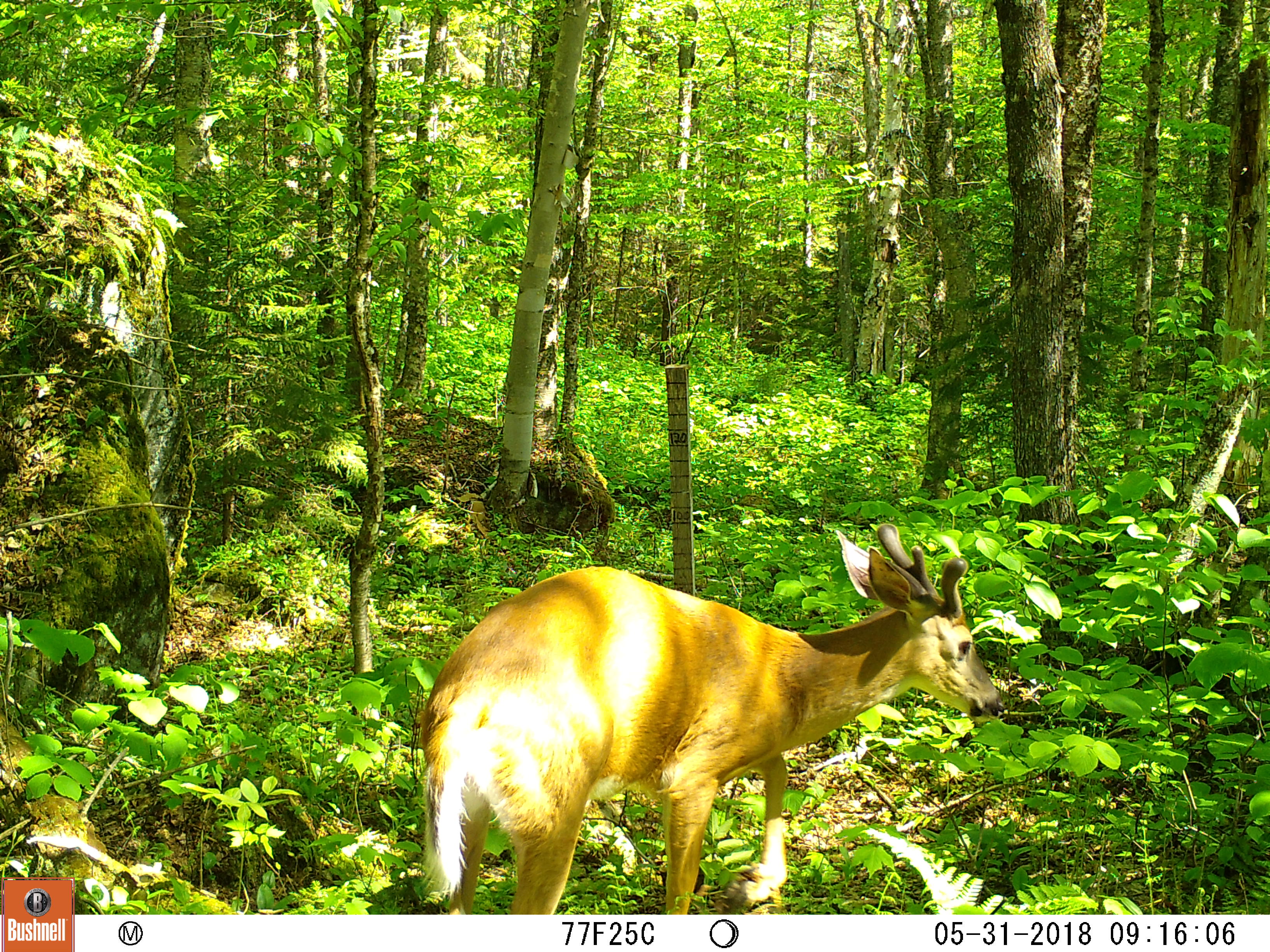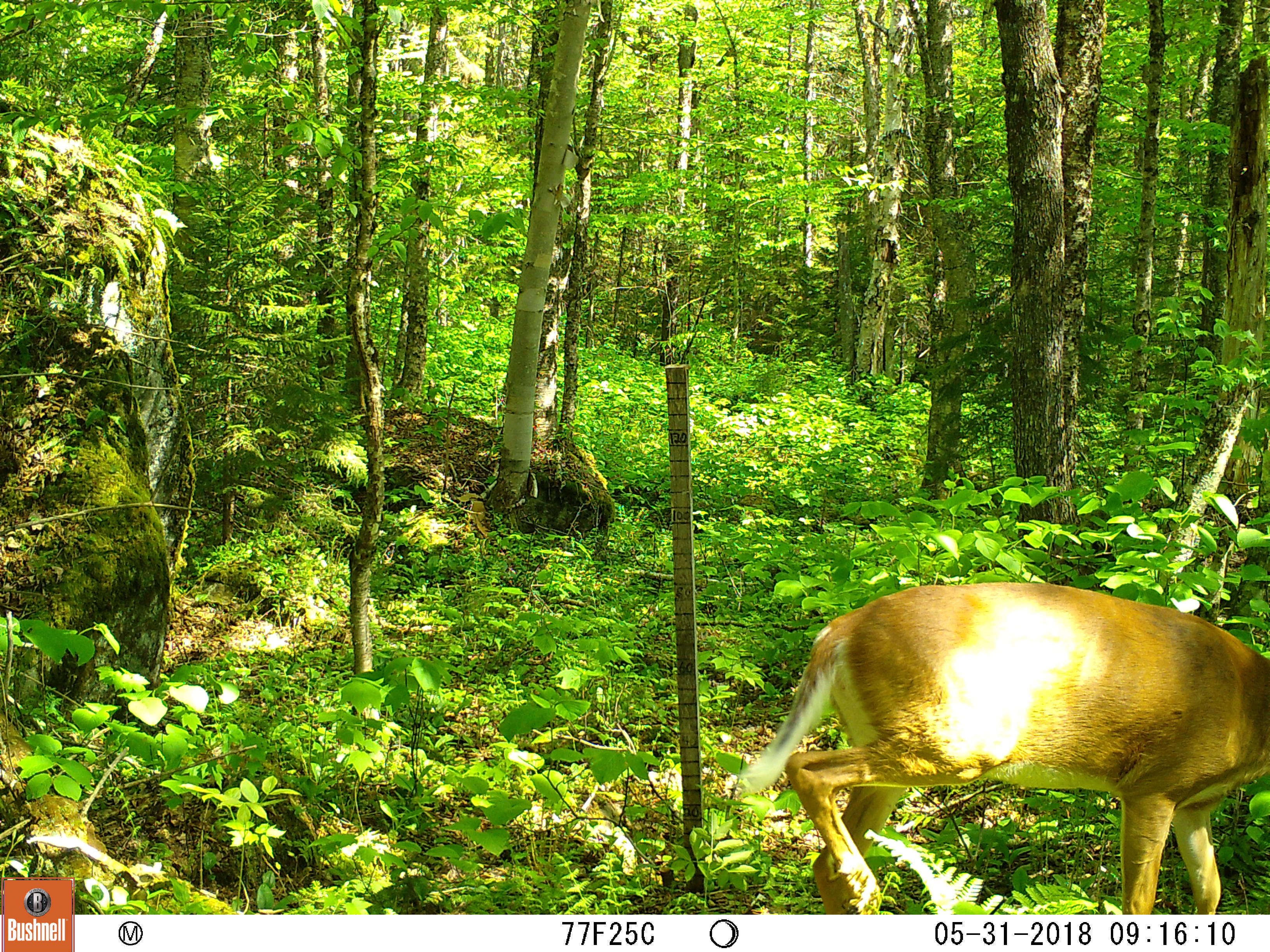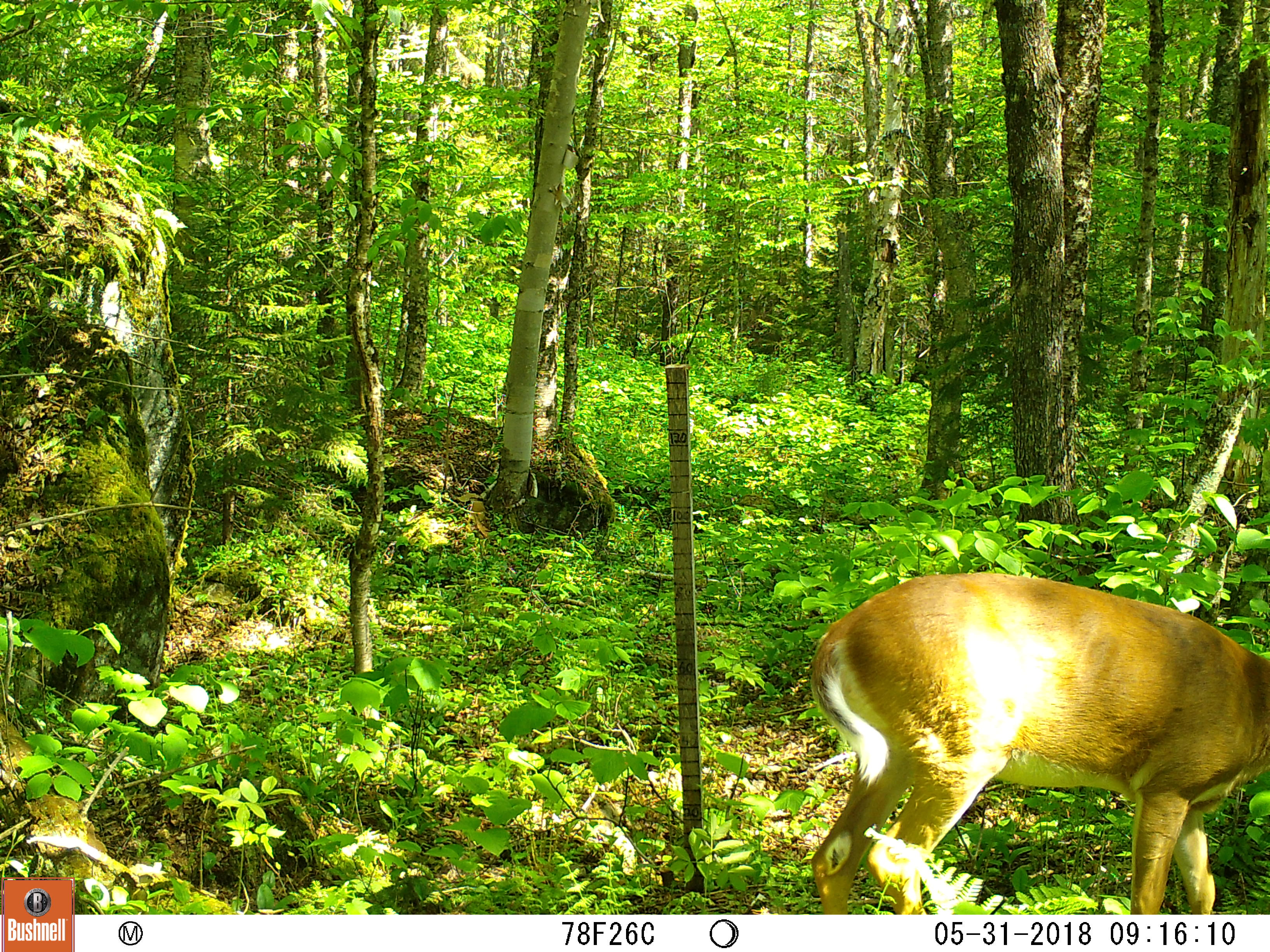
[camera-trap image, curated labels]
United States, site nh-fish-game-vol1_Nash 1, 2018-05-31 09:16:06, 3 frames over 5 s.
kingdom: Animalia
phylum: Chordata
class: Mammalia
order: Artiodactyla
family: Cervidae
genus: Odocoileus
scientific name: Odocoileus virginianus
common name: white-tailed deer